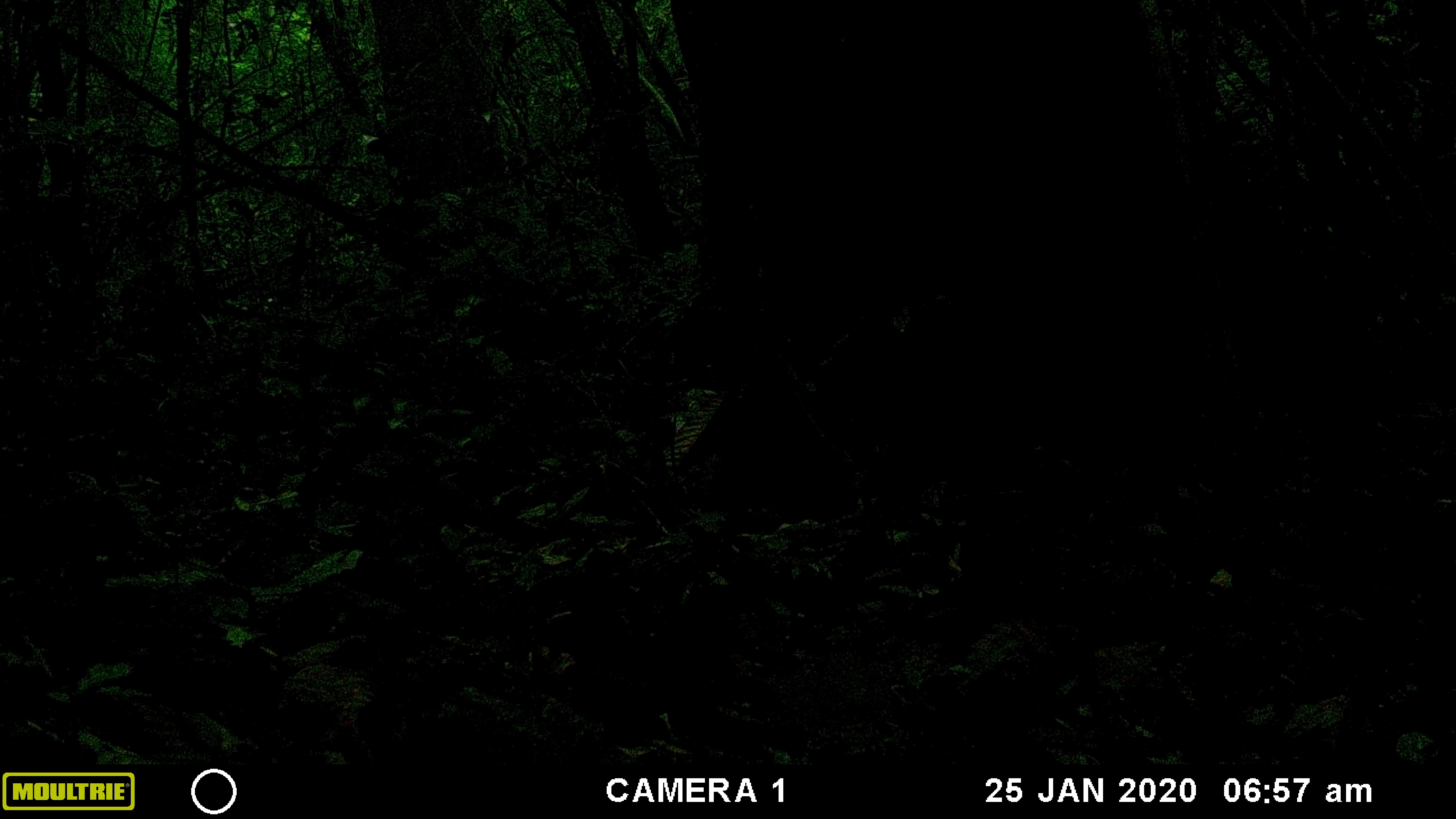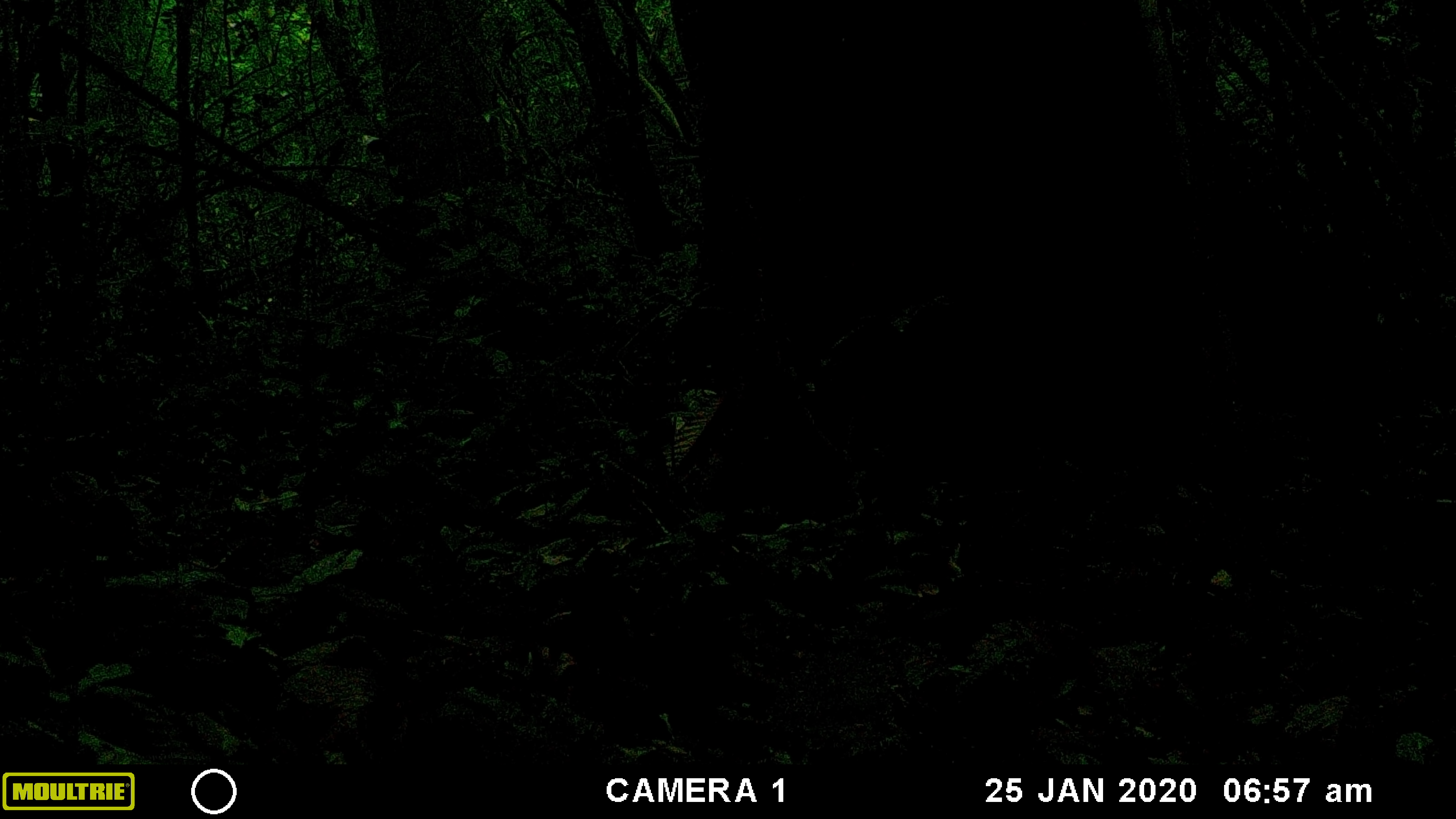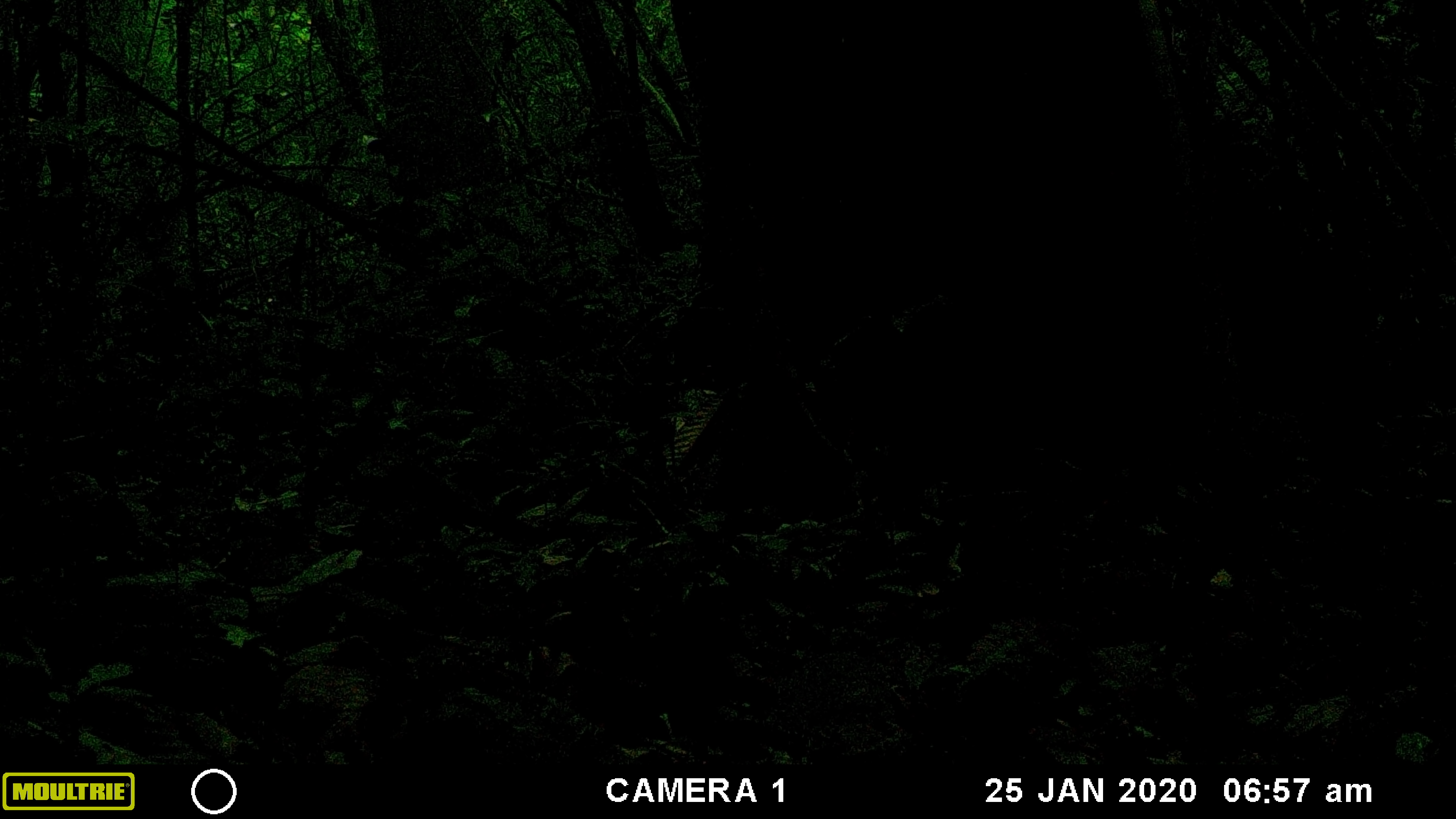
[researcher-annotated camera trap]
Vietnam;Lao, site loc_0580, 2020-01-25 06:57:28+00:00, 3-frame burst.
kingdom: Animalia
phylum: Chordata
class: Aves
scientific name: Aves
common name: bird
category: unidentified bird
Unidentified bird (bird) (Aves). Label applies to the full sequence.